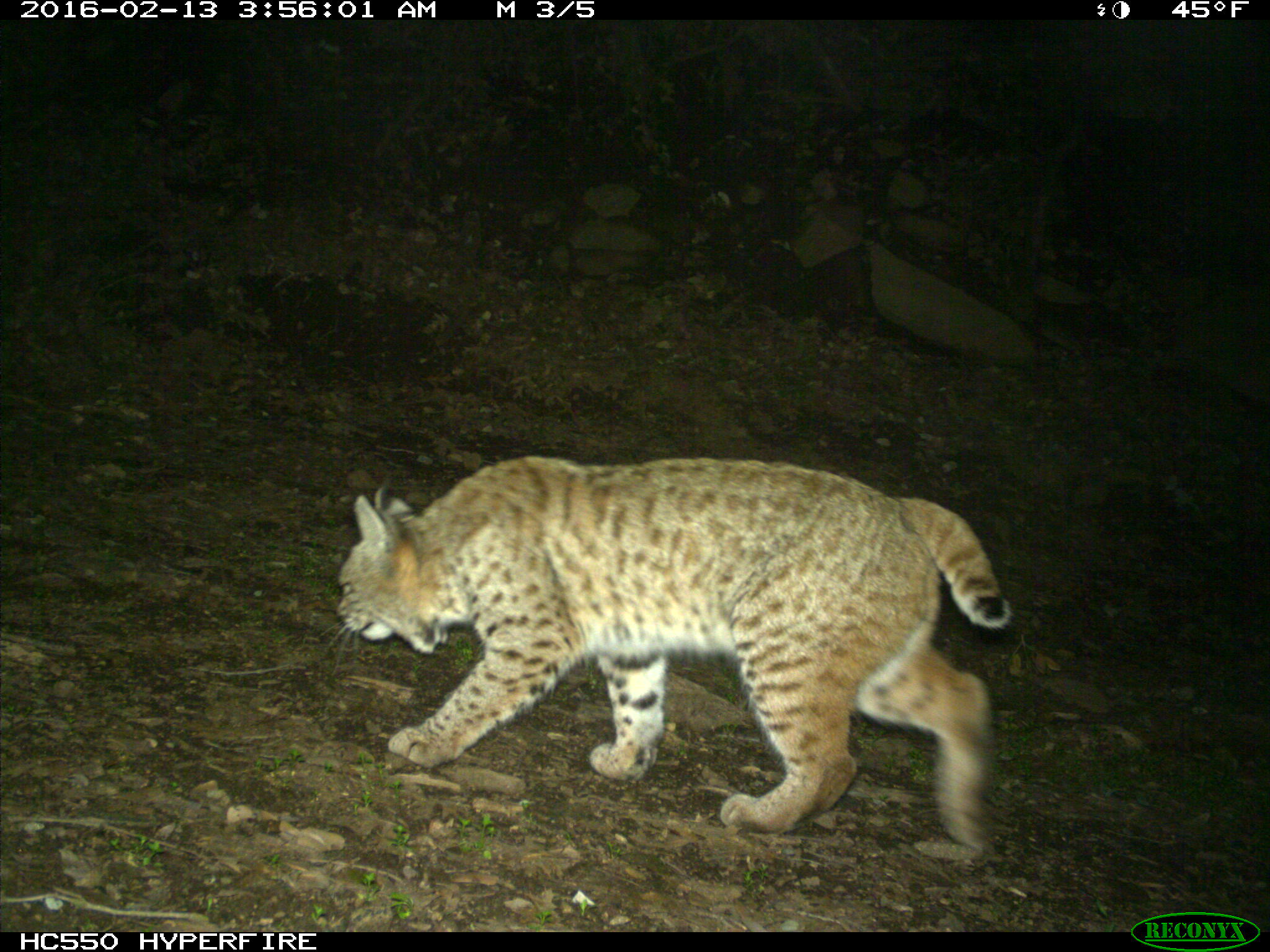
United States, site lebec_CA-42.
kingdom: Animalia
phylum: Chordata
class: Mammalia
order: Carnivora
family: Felidae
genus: Lynx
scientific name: Lynx rufus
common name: bobcat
Lynx rufus (bobcat).